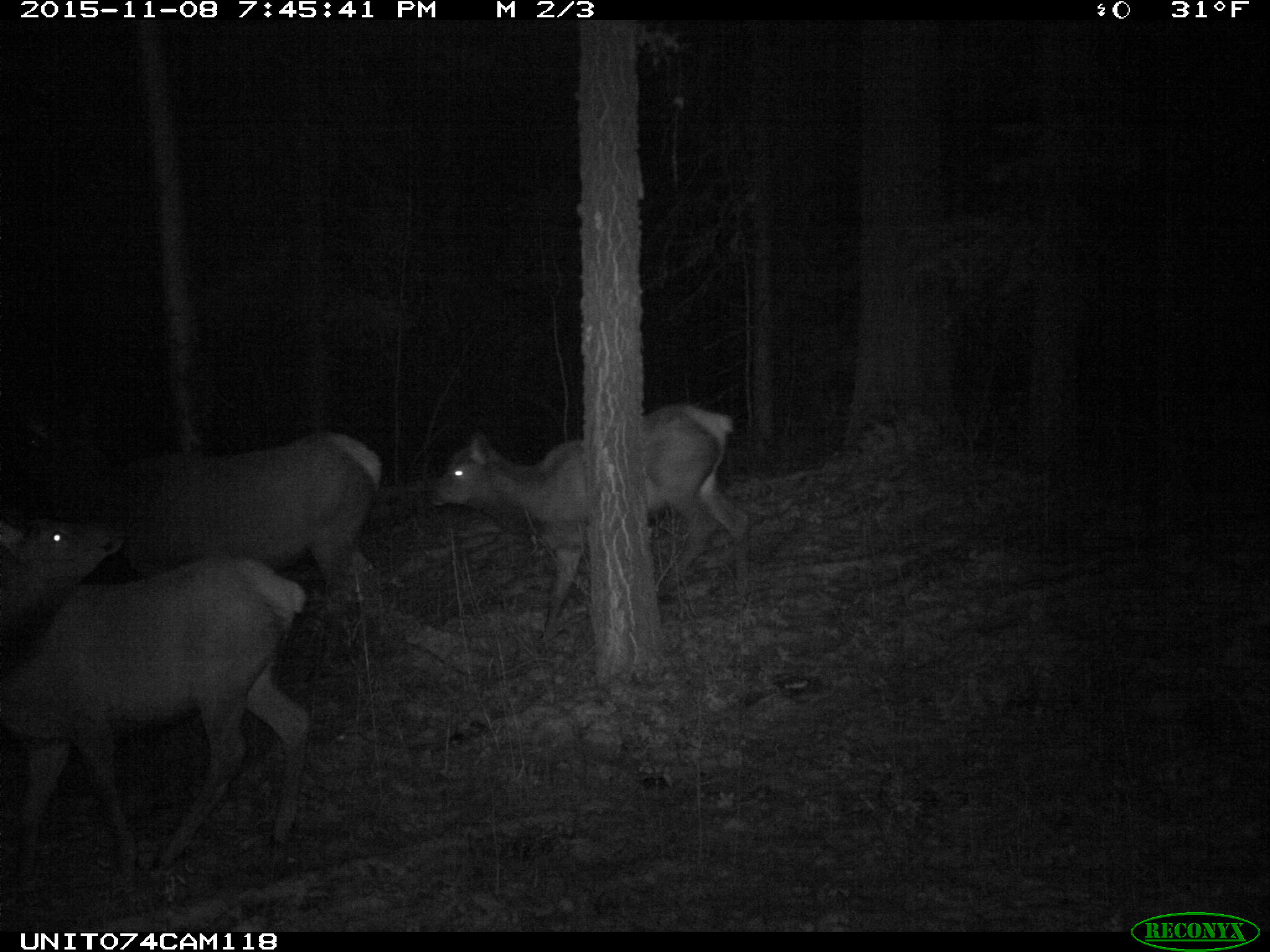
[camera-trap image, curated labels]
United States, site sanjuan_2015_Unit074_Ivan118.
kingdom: Animalia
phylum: Chordata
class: Mammalia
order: Artiodactyla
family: Cervidae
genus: Cervus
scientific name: Cervus elaphus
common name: red deer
Cervus elaphus (red deer).